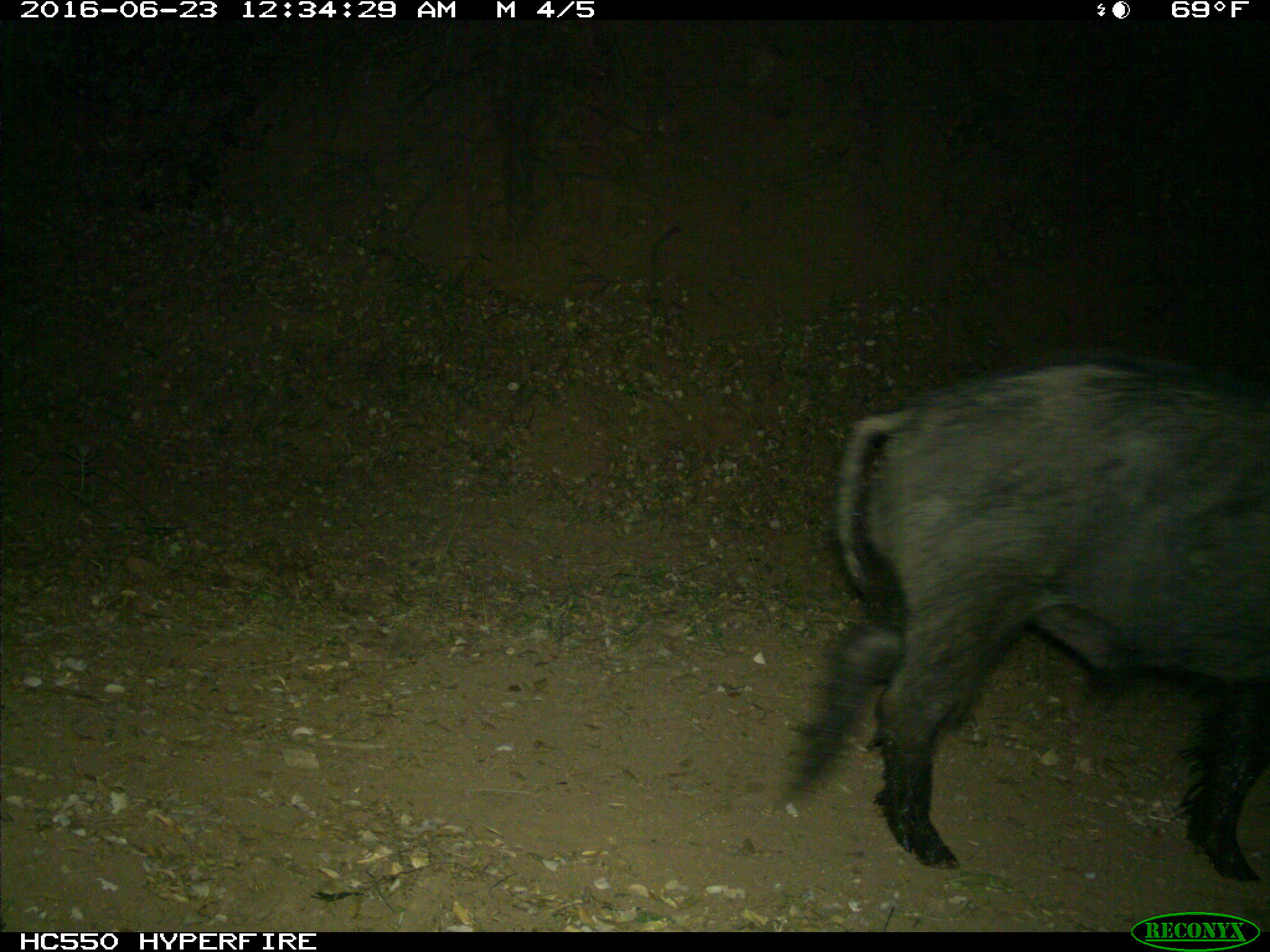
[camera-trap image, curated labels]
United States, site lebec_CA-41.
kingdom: Animalia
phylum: Chordata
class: Mammalia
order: Artiodactyla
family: Suidae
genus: Sus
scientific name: Sus scrofa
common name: wild boar